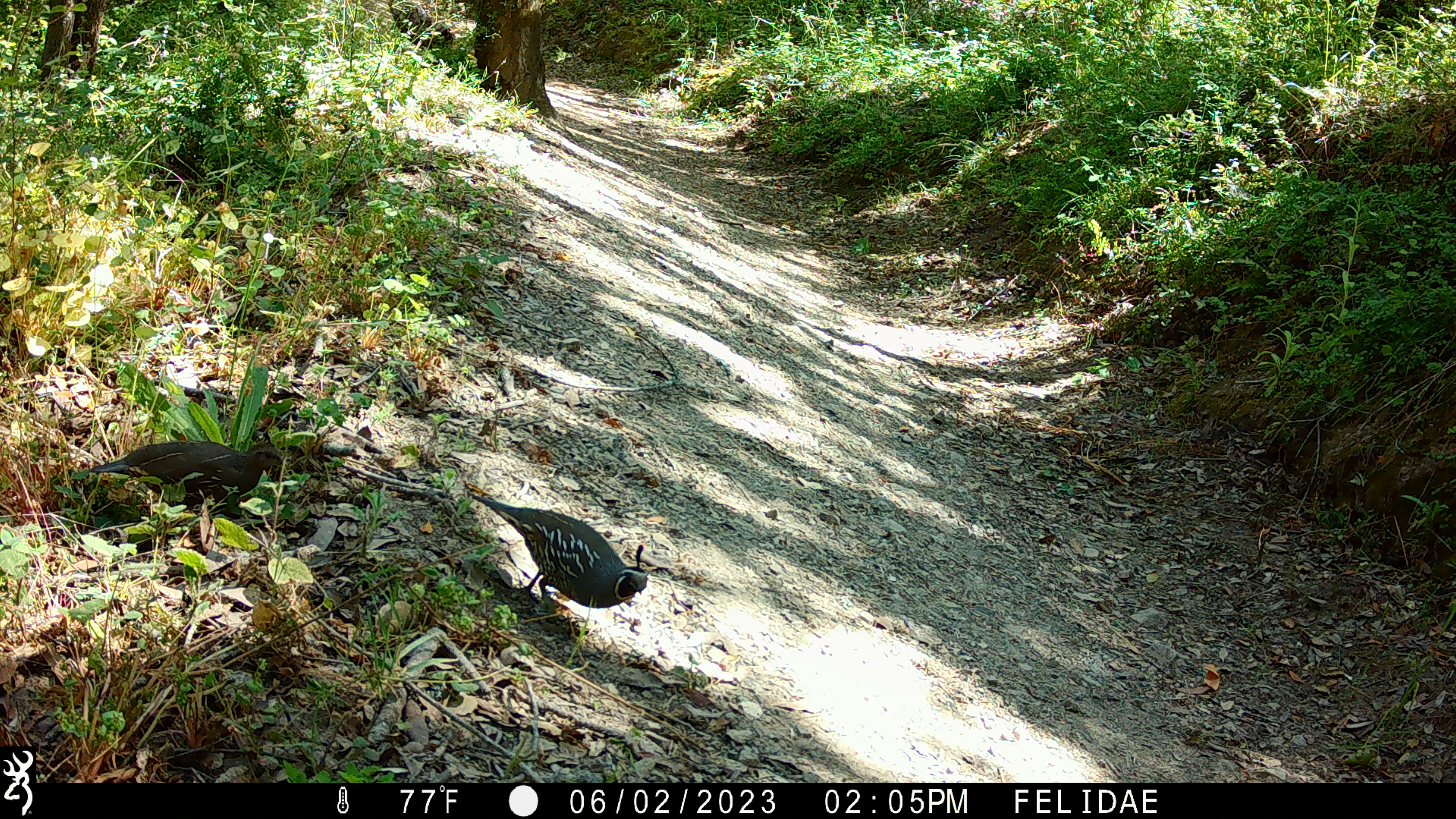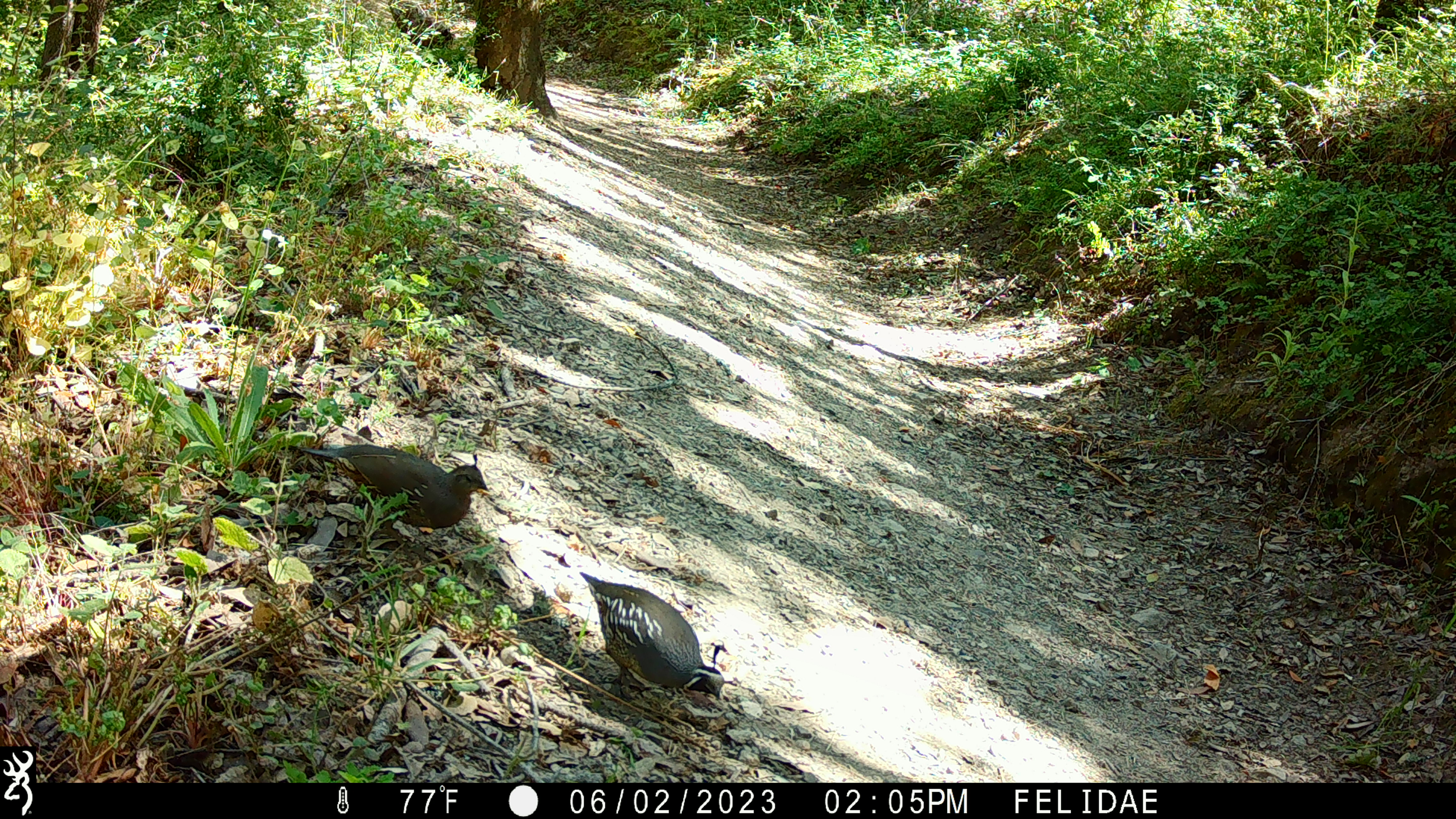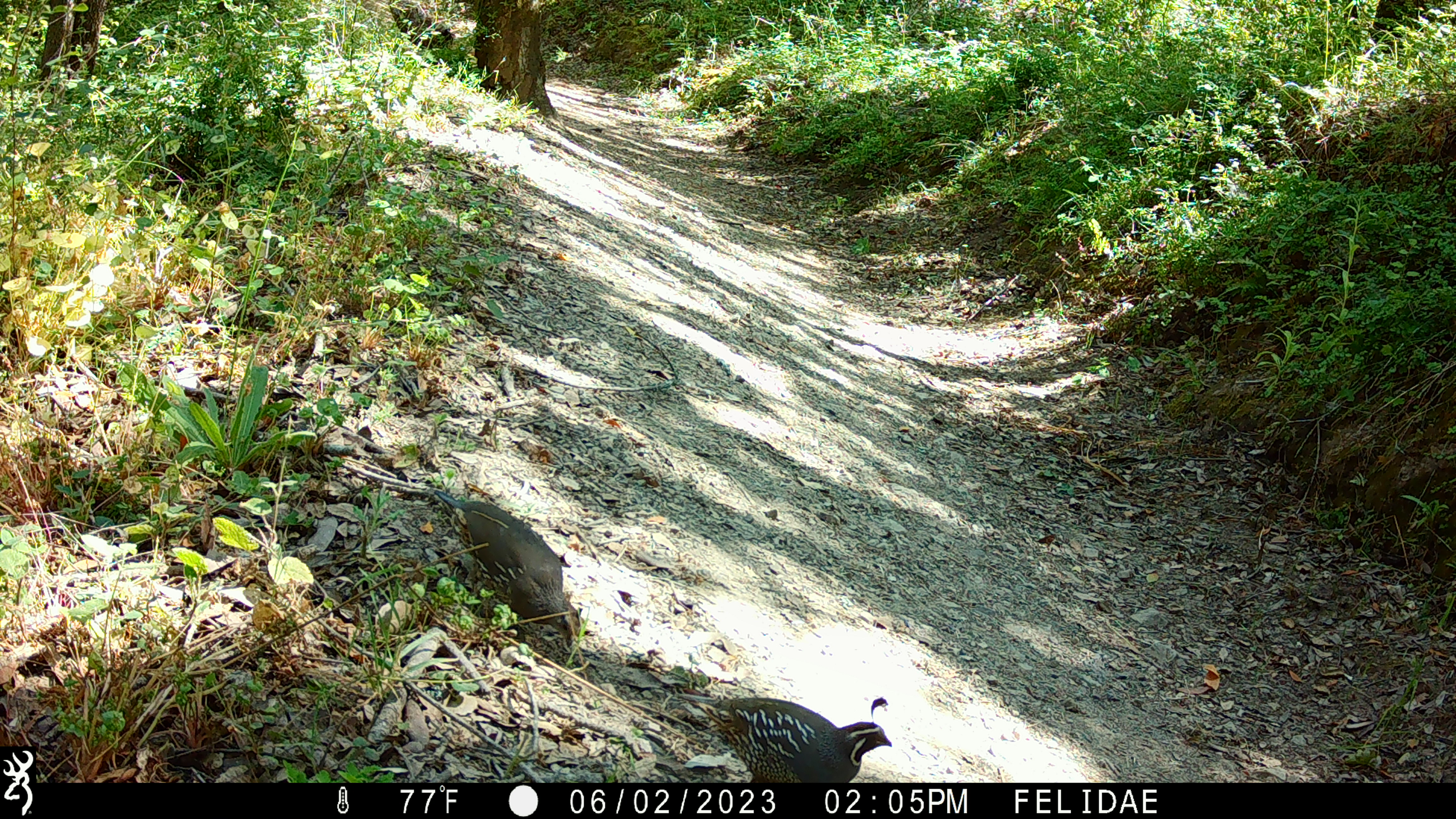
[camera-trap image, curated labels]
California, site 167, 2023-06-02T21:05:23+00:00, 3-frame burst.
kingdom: Animalia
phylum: Chordata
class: Aves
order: Galliformes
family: Odontophoridae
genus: Callipepla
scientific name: Callipepla californica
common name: california quail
California quail (Callipepla californica).